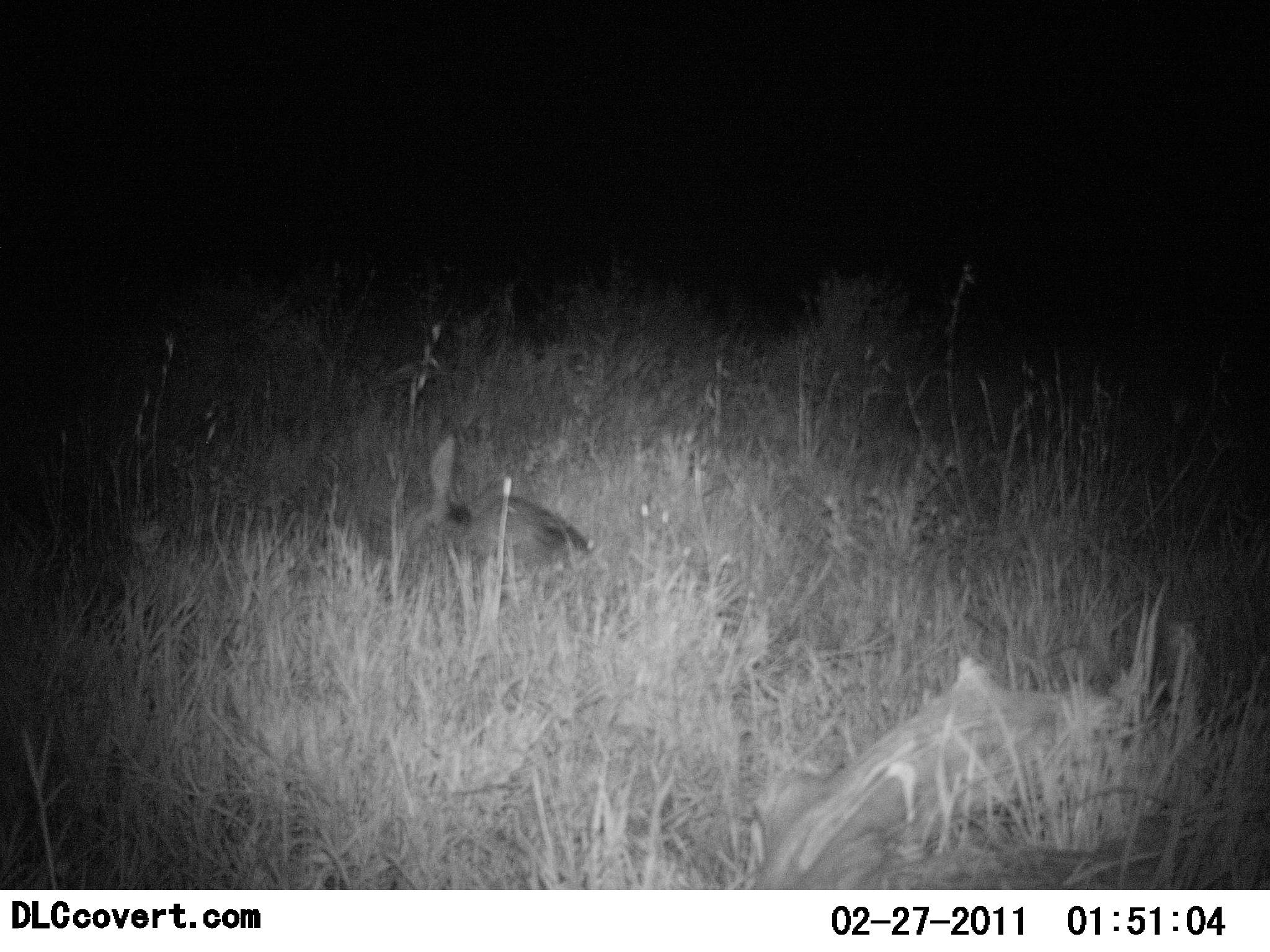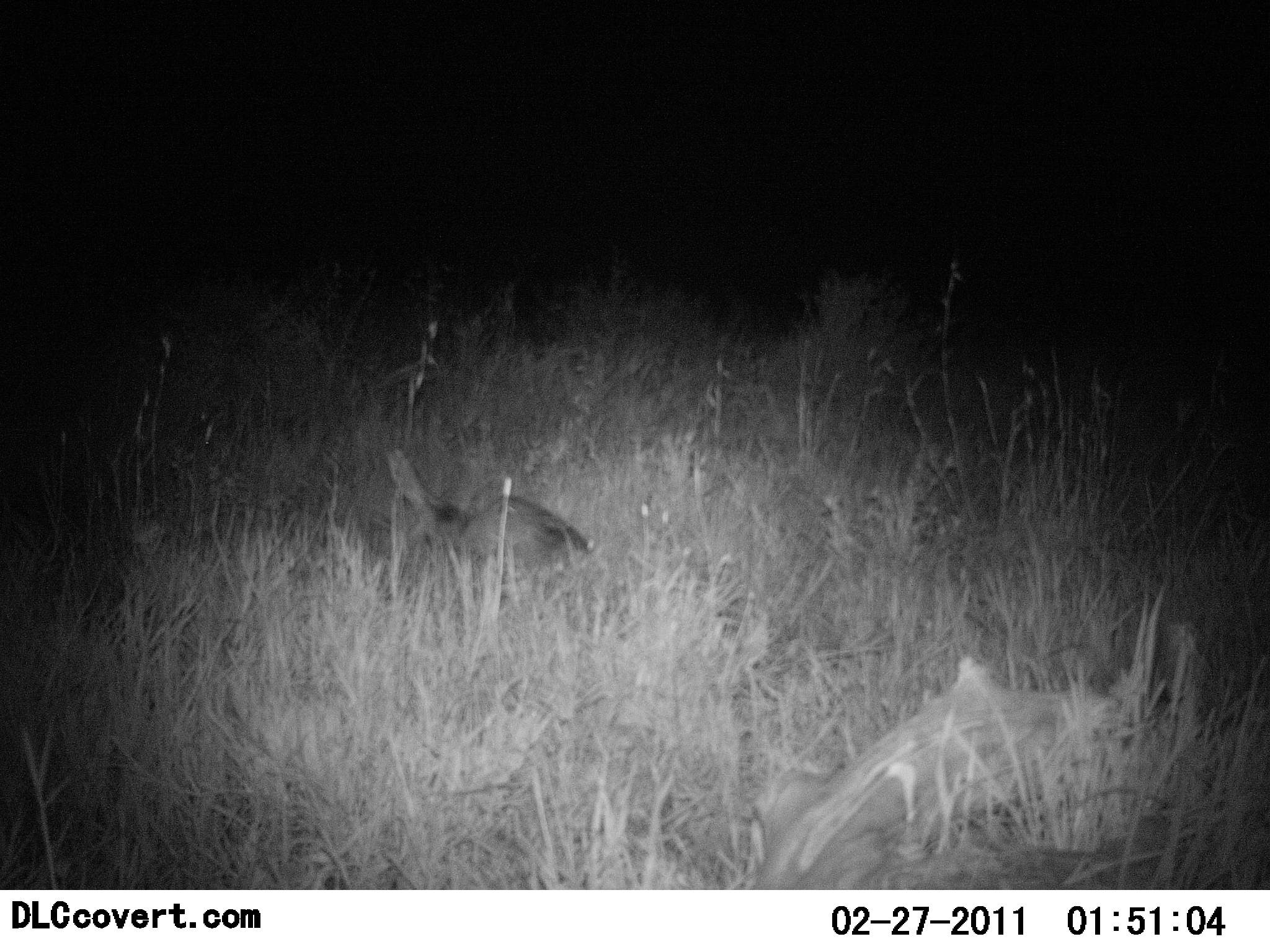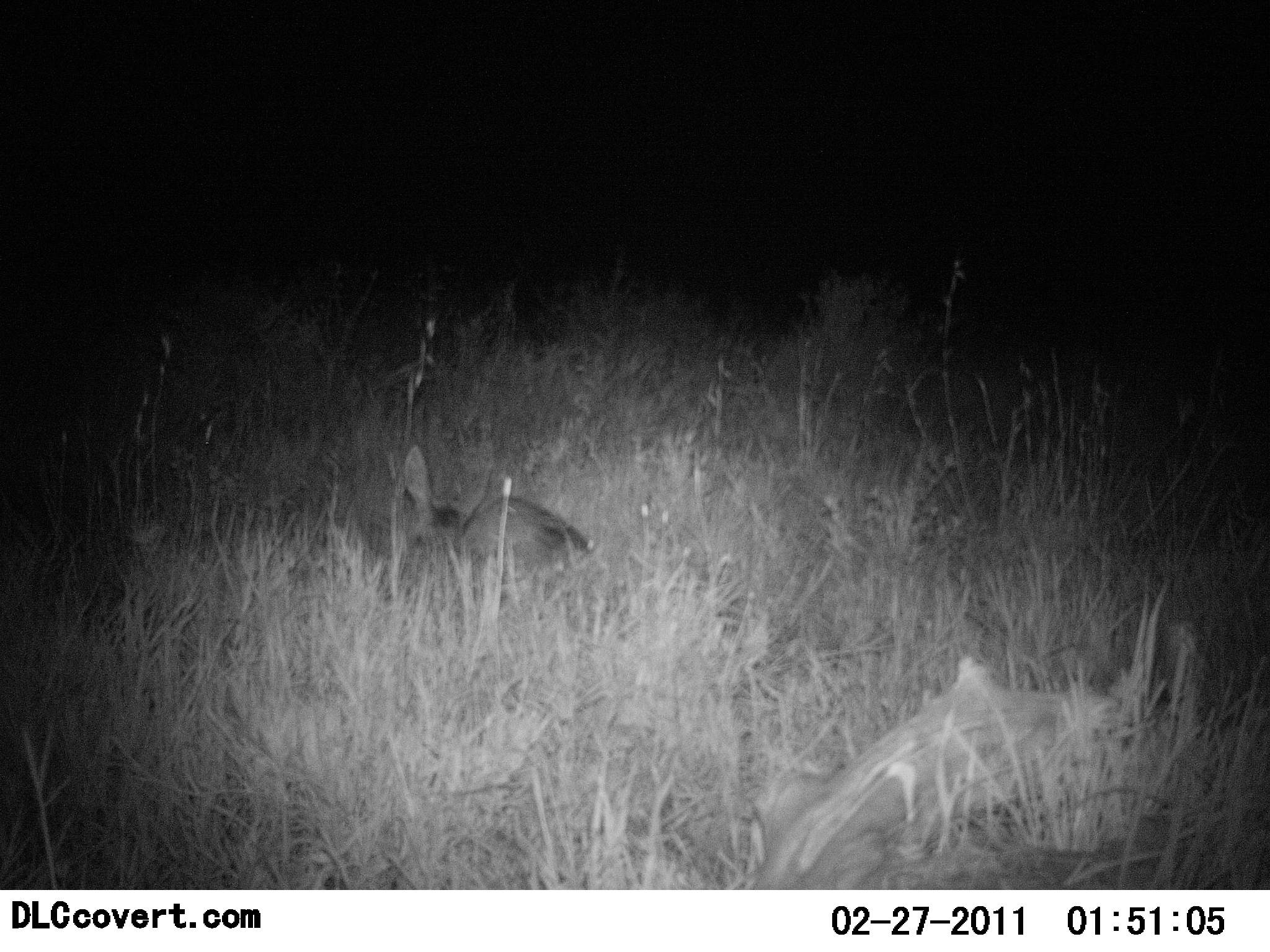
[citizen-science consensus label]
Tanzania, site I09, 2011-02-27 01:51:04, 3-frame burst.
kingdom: Animalia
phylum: Chordata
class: Mammalia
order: Lagomorpha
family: Leporidae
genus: Lepus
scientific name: Lepus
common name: hare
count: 1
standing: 25%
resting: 50%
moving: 0%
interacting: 0%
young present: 0%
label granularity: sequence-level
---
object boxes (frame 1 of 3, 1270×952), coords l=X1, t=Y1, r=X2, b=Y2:
animal: l=392, t=433, r=591, b=648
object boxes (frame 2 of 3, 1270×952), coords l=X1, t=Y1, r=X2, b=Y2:
animal: l=388, t=445, r=591, b=613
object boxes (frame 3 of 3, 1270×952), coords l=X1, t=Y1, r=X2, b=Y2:
animal: l=380, t=446, r=594, b=616